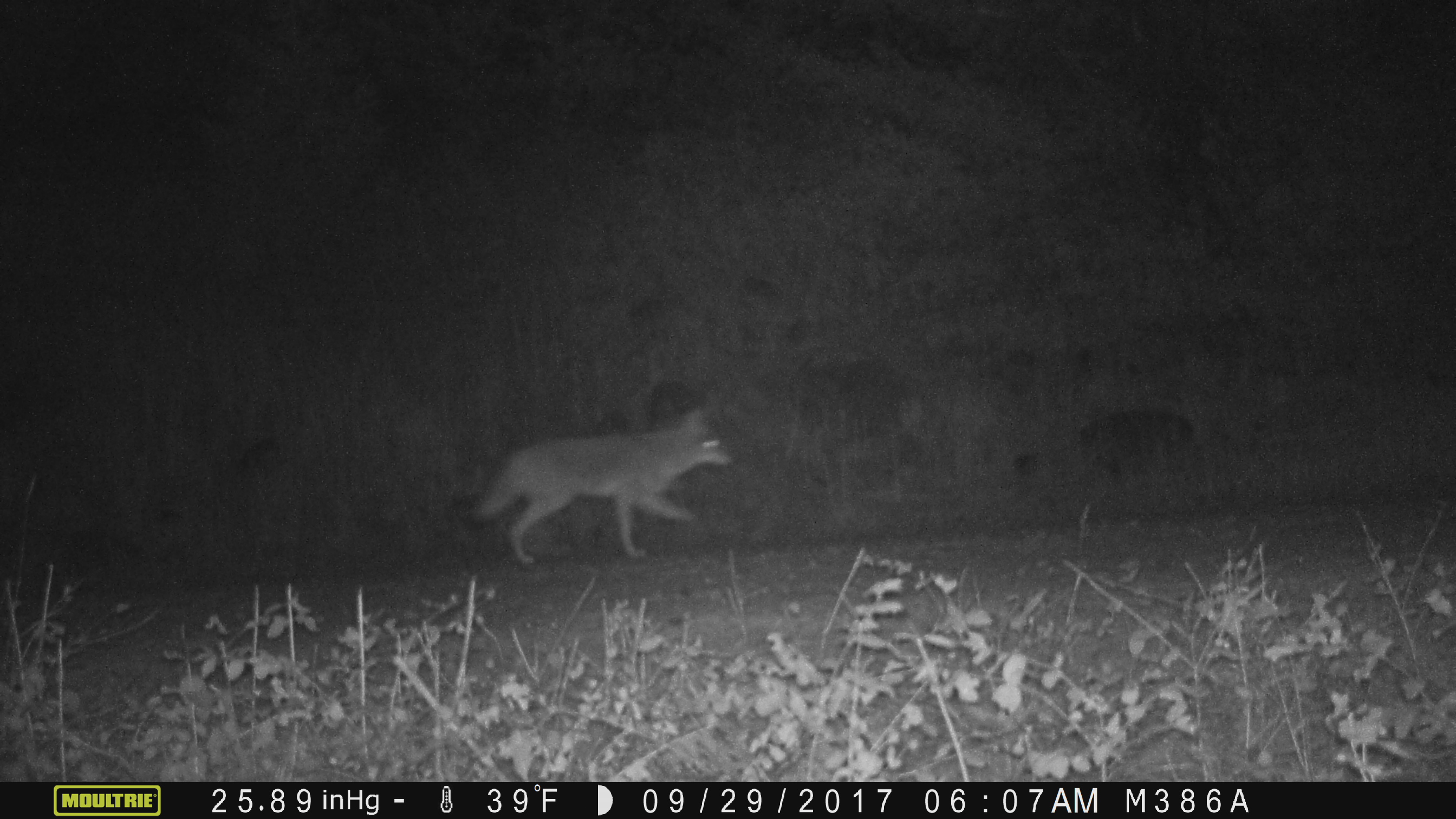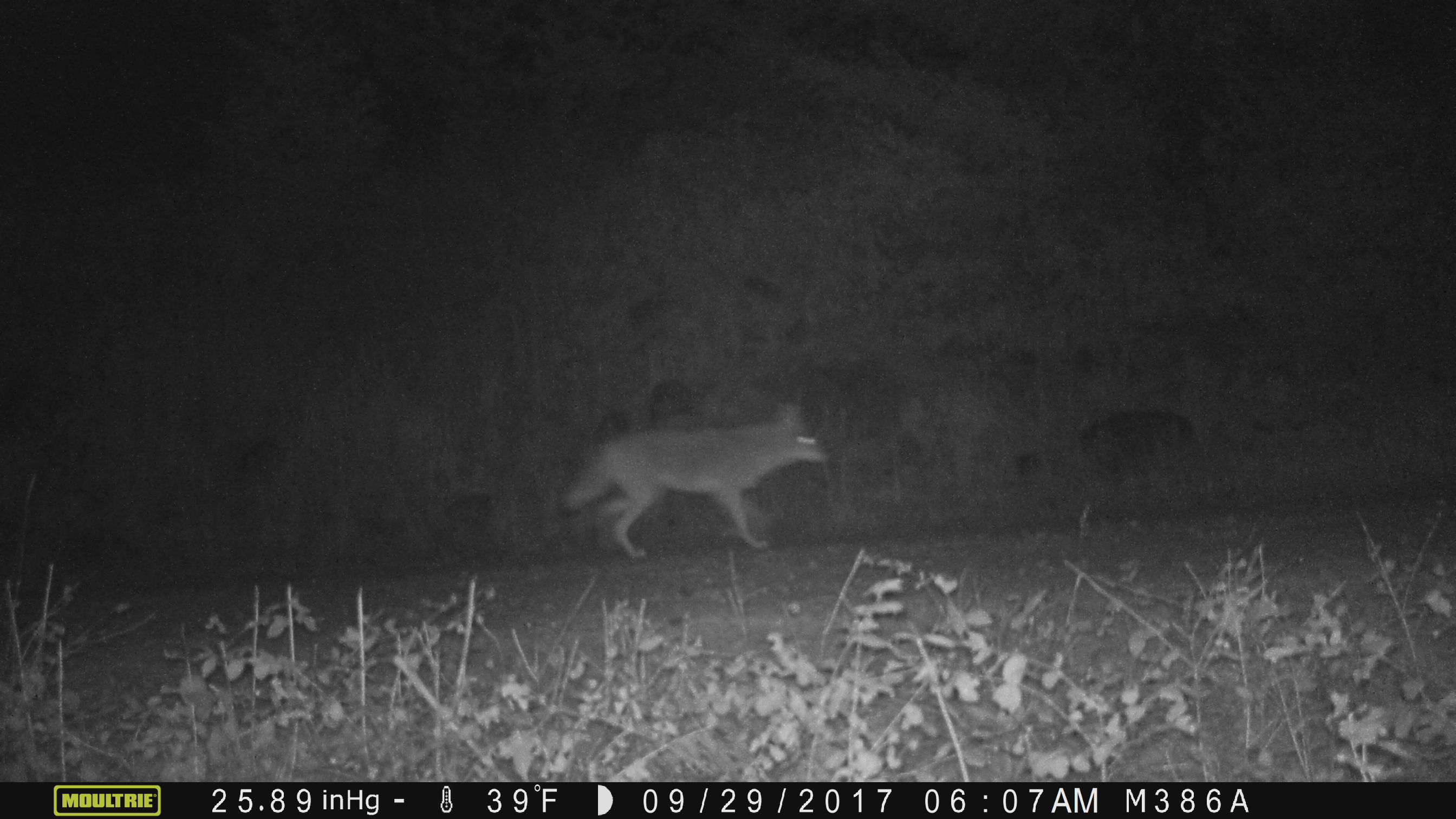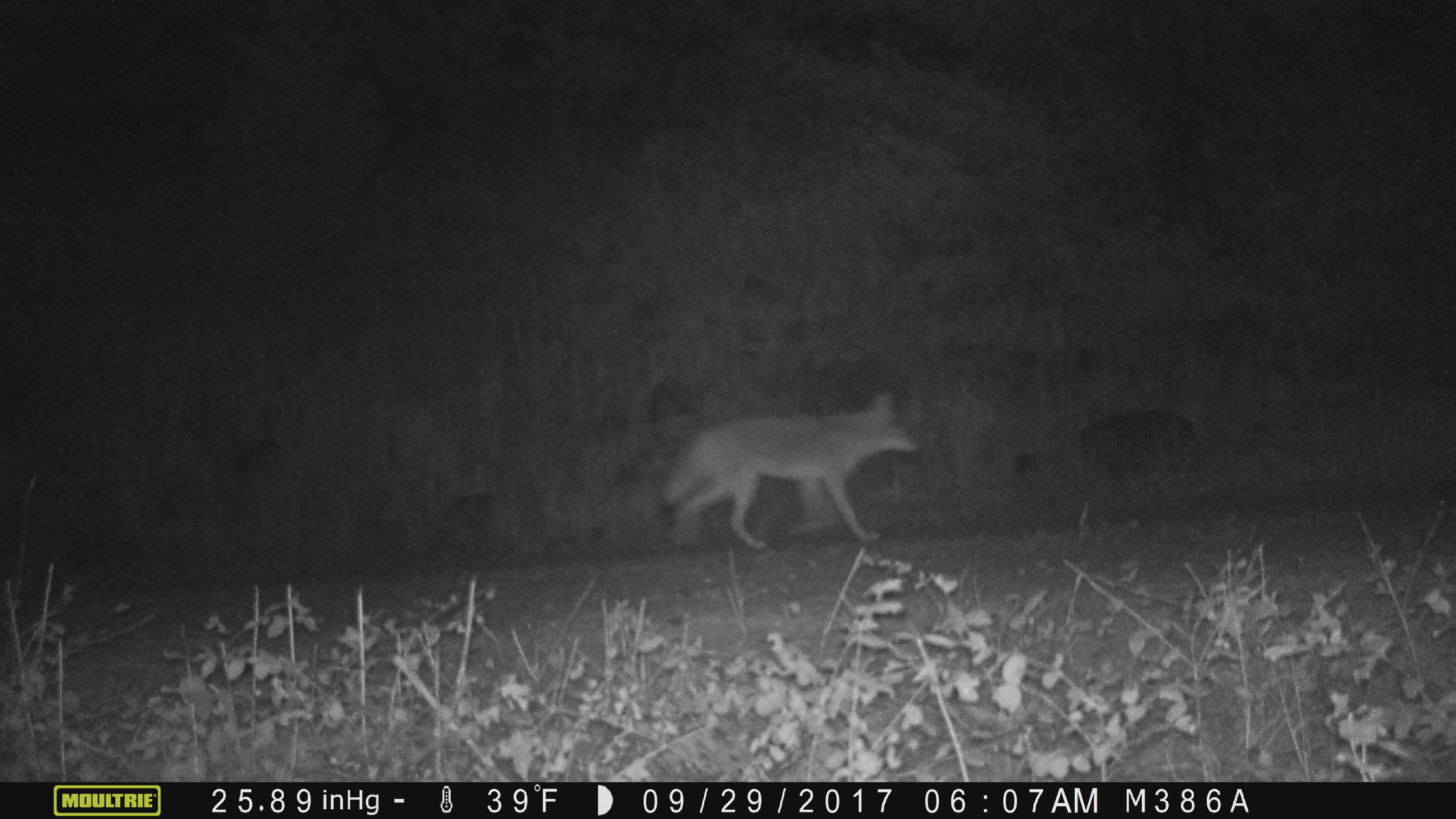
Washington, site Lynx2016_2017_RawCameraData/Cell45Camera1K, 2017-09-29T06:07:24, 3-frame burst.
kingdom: Animalia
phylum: Chordata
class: Mammalia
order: Carnivora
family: Canidae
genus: Canis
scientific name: Canis latrans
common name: coyote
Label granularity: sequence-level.